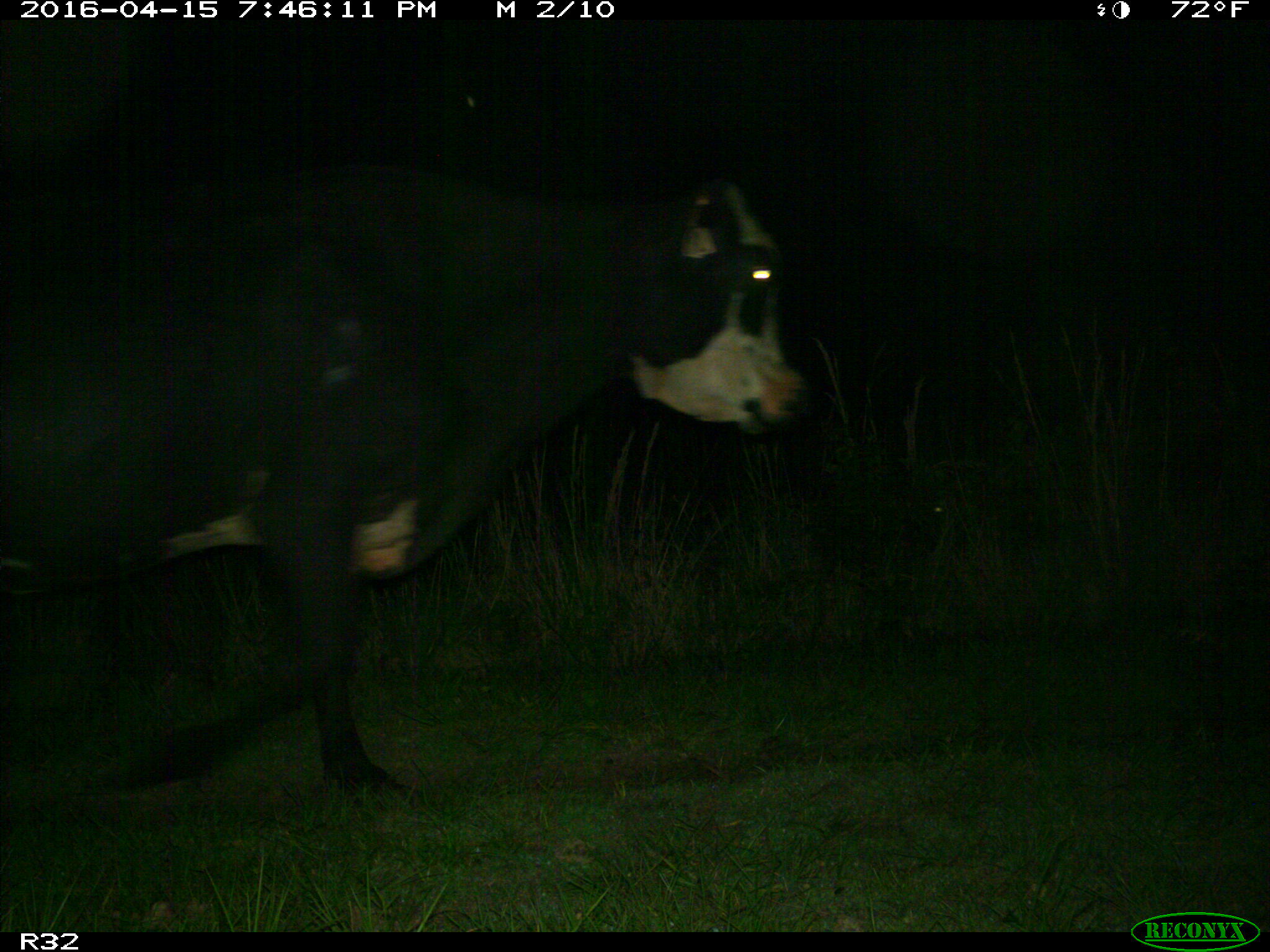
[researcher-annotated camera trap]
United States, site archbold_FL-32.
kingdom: Animalia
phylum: Chordata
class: Mammalia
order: Artiodactyla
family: Bovidae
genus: Bos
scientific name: Bos taurus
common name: domestic cow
Bos taurus (domestic cow).